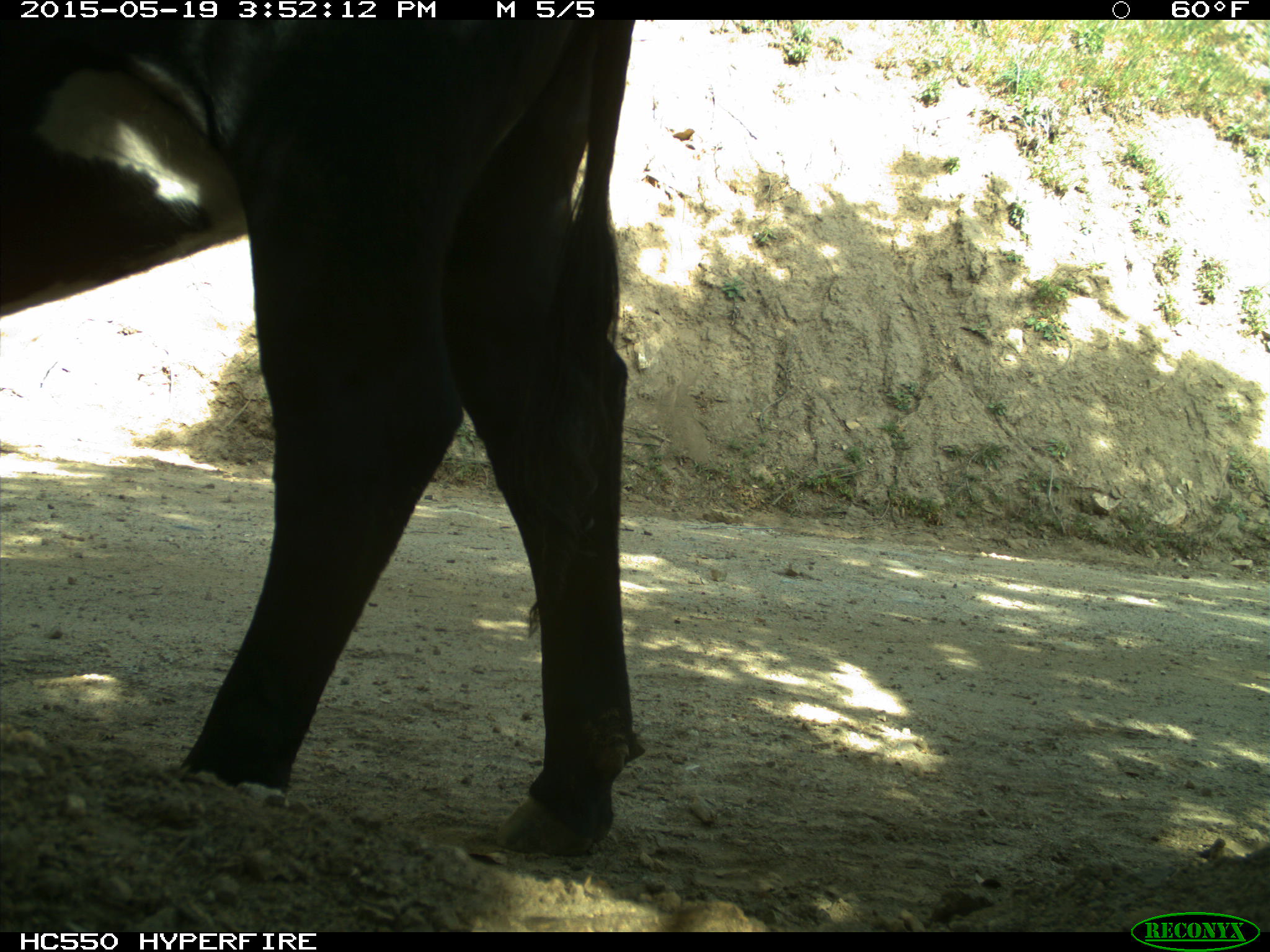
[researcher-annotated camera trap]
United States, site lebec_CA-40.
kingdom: Animalia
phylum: Chordata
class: Mammalia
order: Artiodactyla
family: Bovidae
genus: Bos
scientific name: Bos taurus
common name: domestic cow